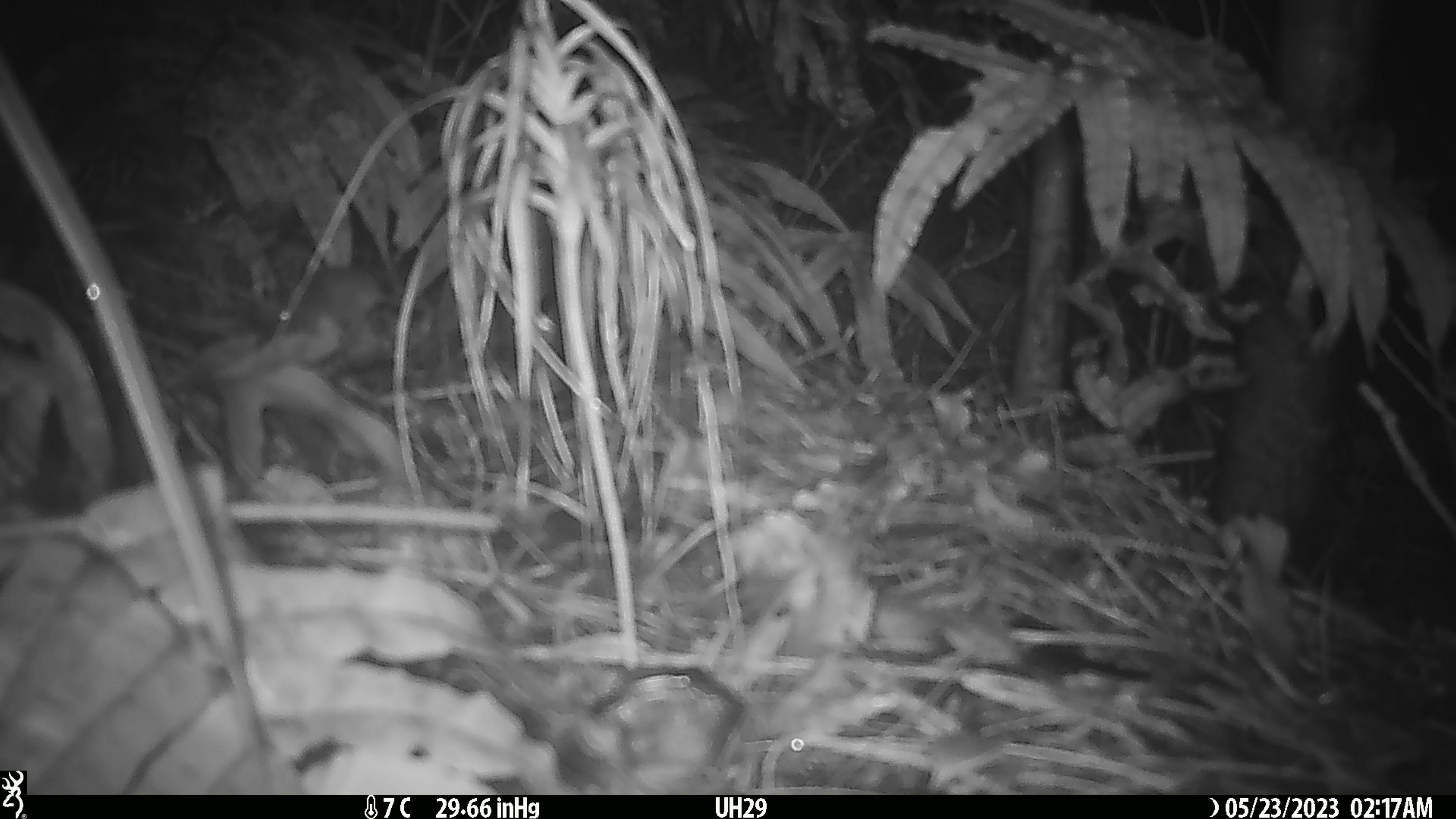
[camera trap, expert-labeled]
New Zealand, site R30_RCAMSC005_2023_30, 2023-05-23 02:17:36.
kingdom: Animalia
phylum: Chordata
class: Mammalia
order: Rodentia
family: Muridae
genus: Mus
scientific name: Mus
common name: mouse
Mouse (Mus).